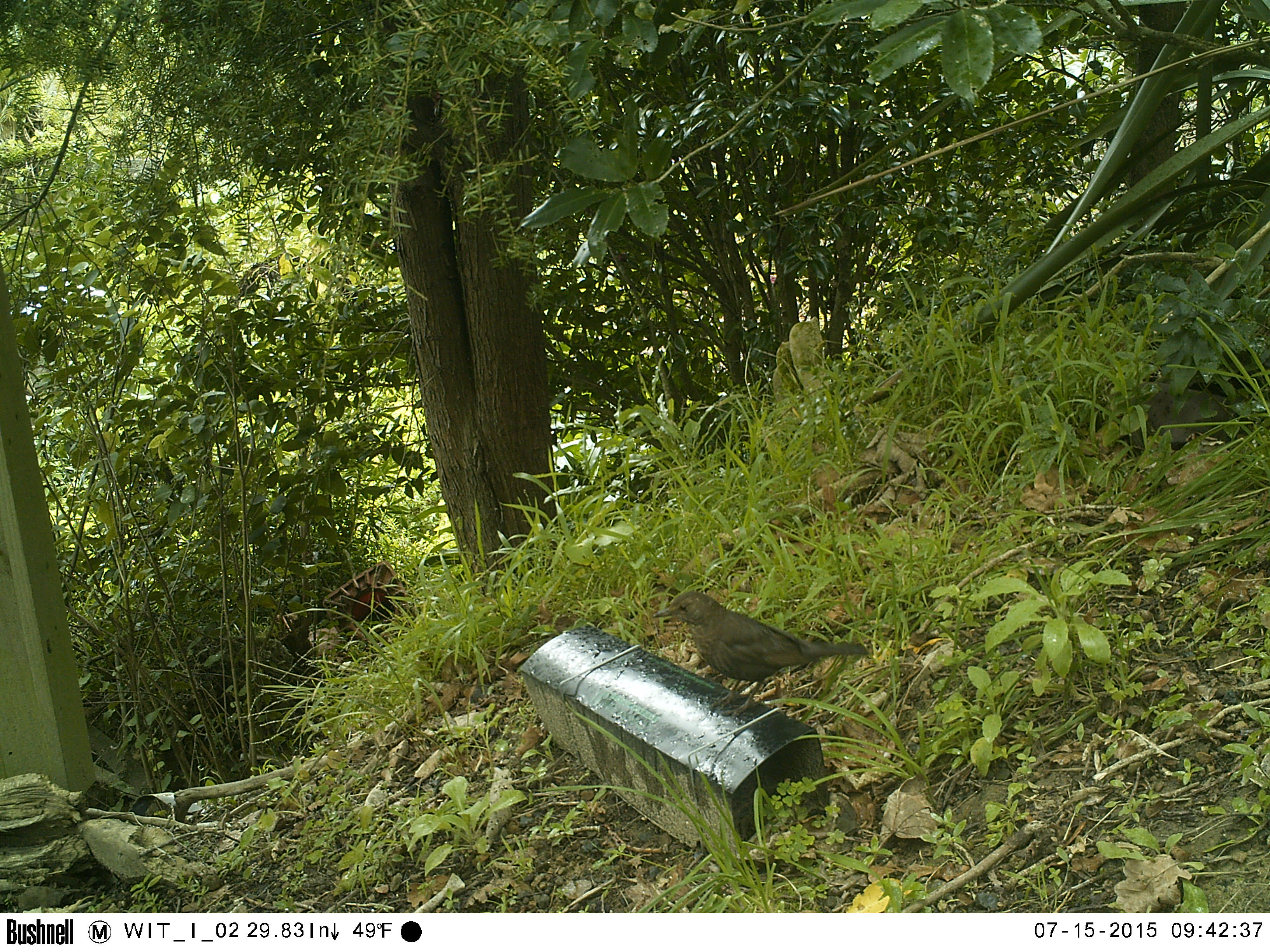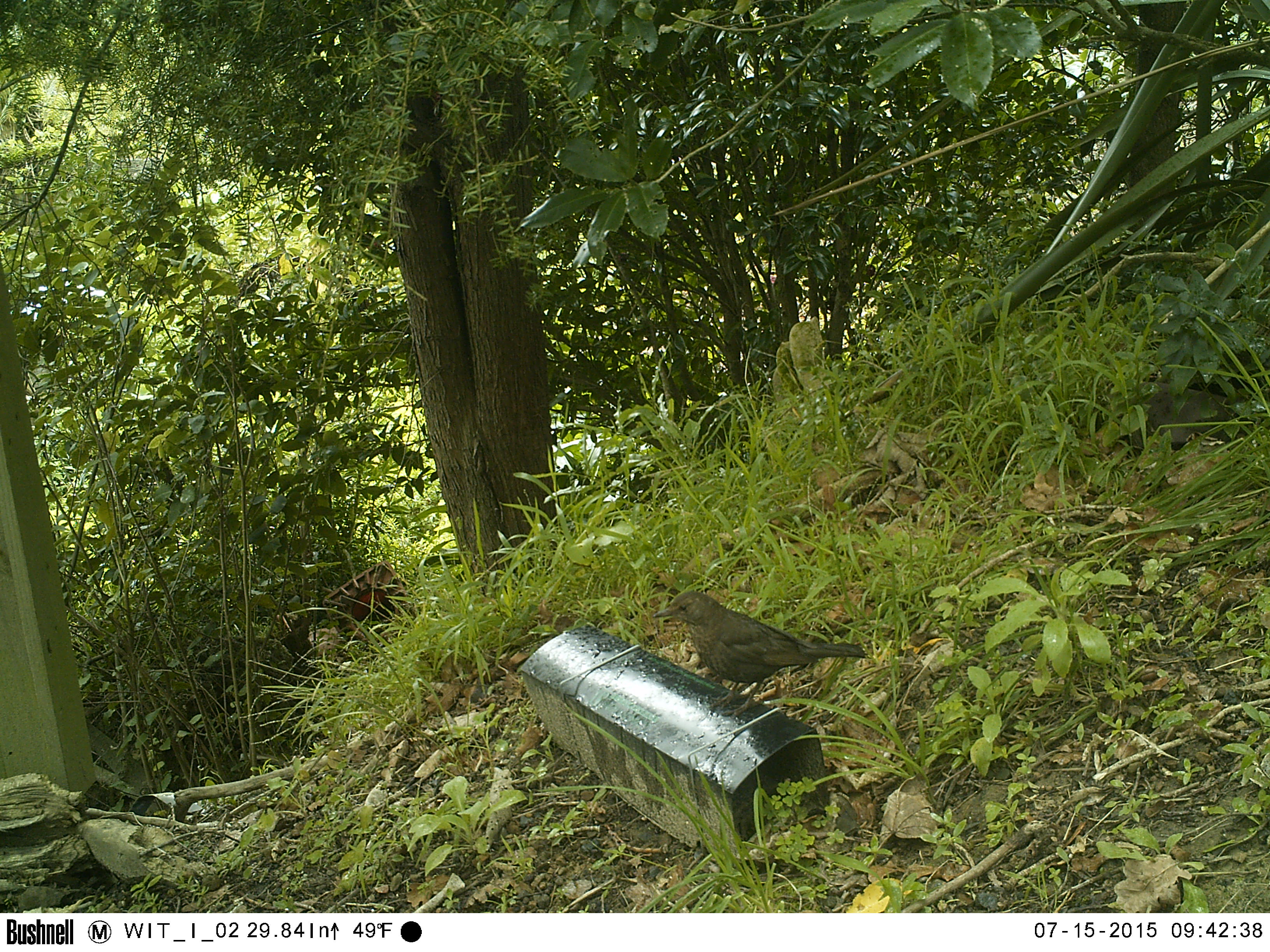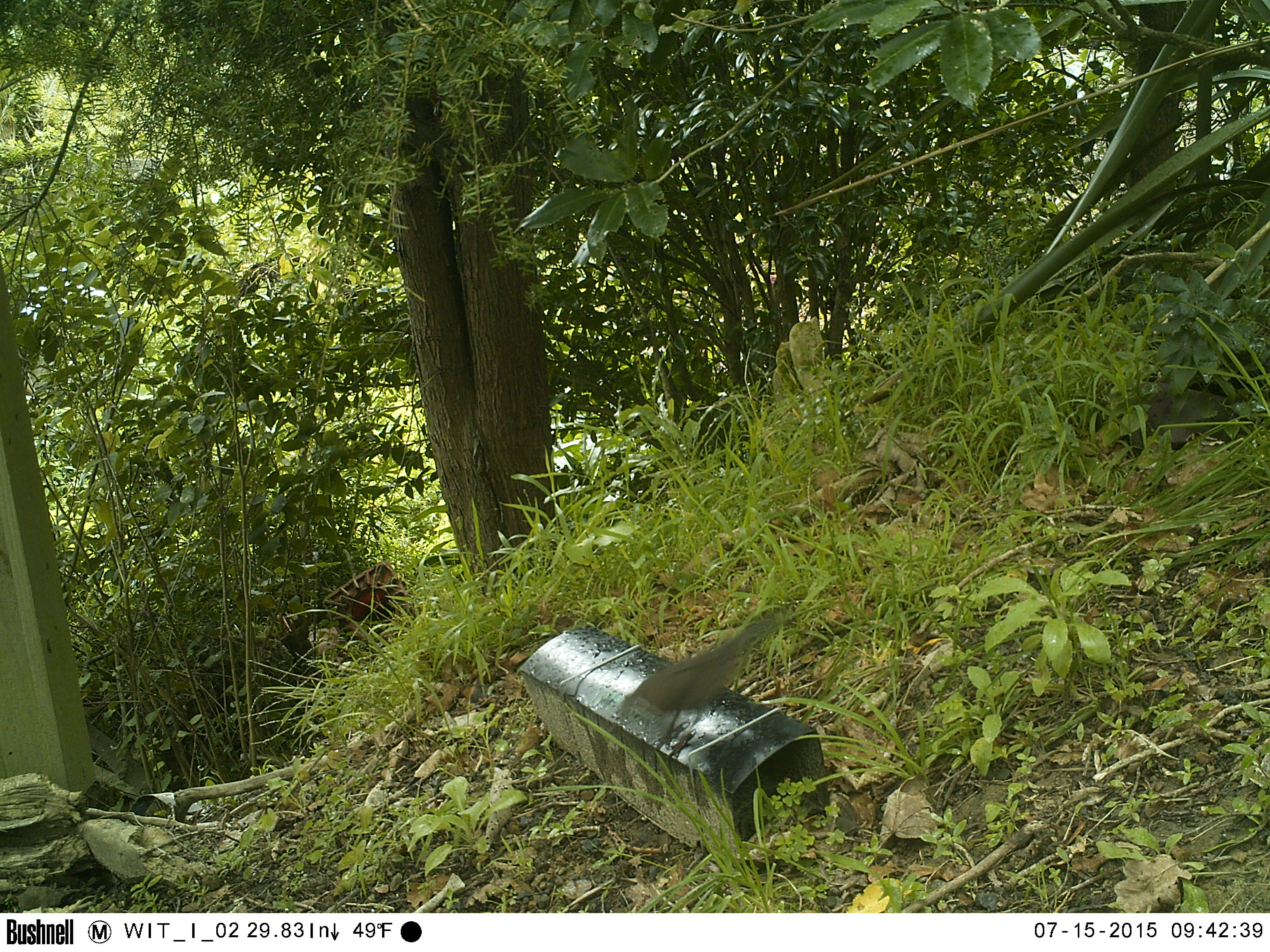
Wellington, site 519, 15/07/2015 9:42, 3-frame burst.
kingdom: Animalia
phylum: Chordata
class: Aves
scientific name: Aves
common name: bird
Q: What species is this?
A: Bird (Aves).